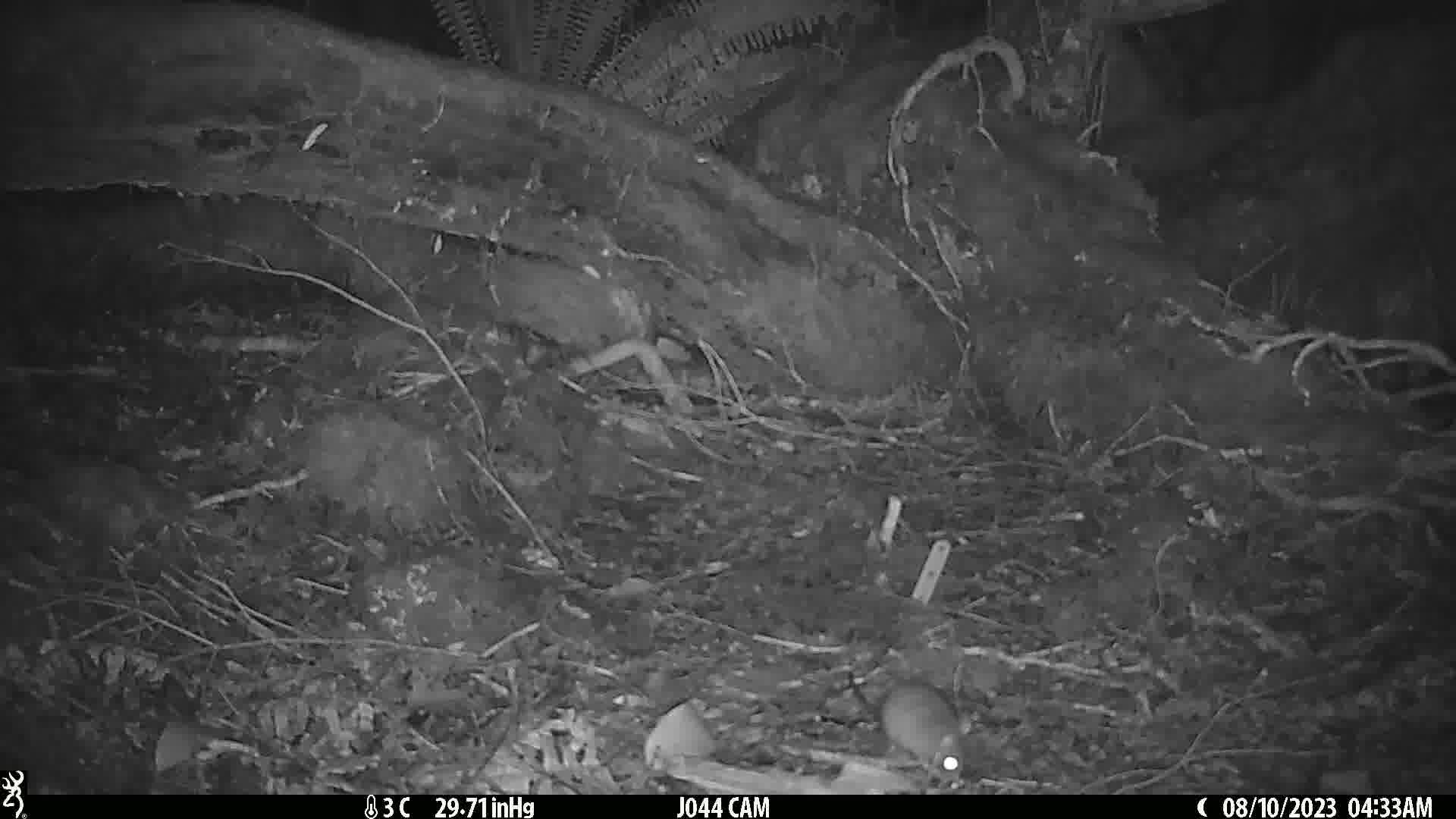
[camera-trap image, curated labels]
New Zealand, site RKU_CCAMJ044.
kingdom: Animalia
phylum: Chordata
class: Mammalia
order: Rodentia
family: Muridae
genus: Rattus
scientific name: Rattus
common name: rat